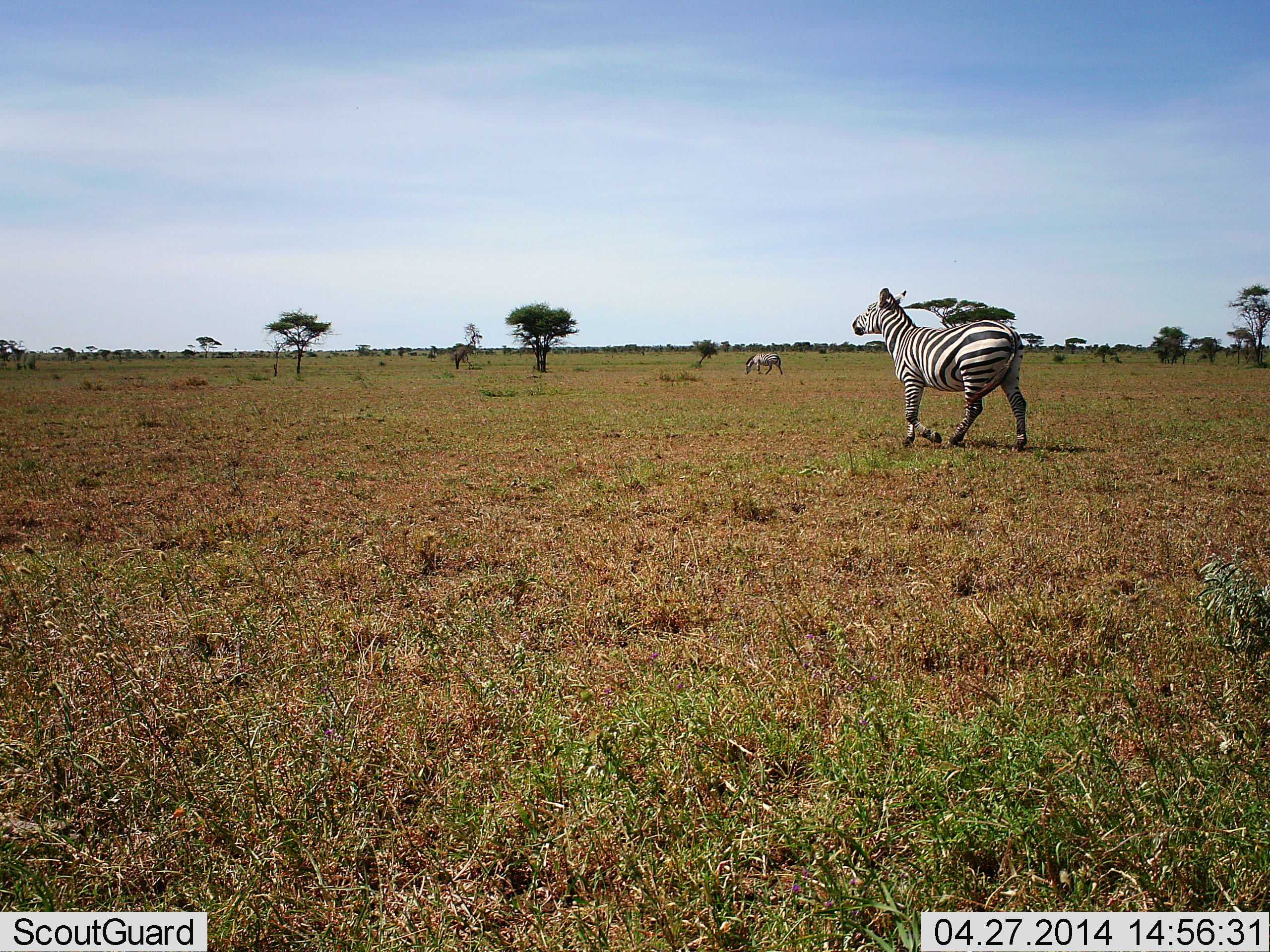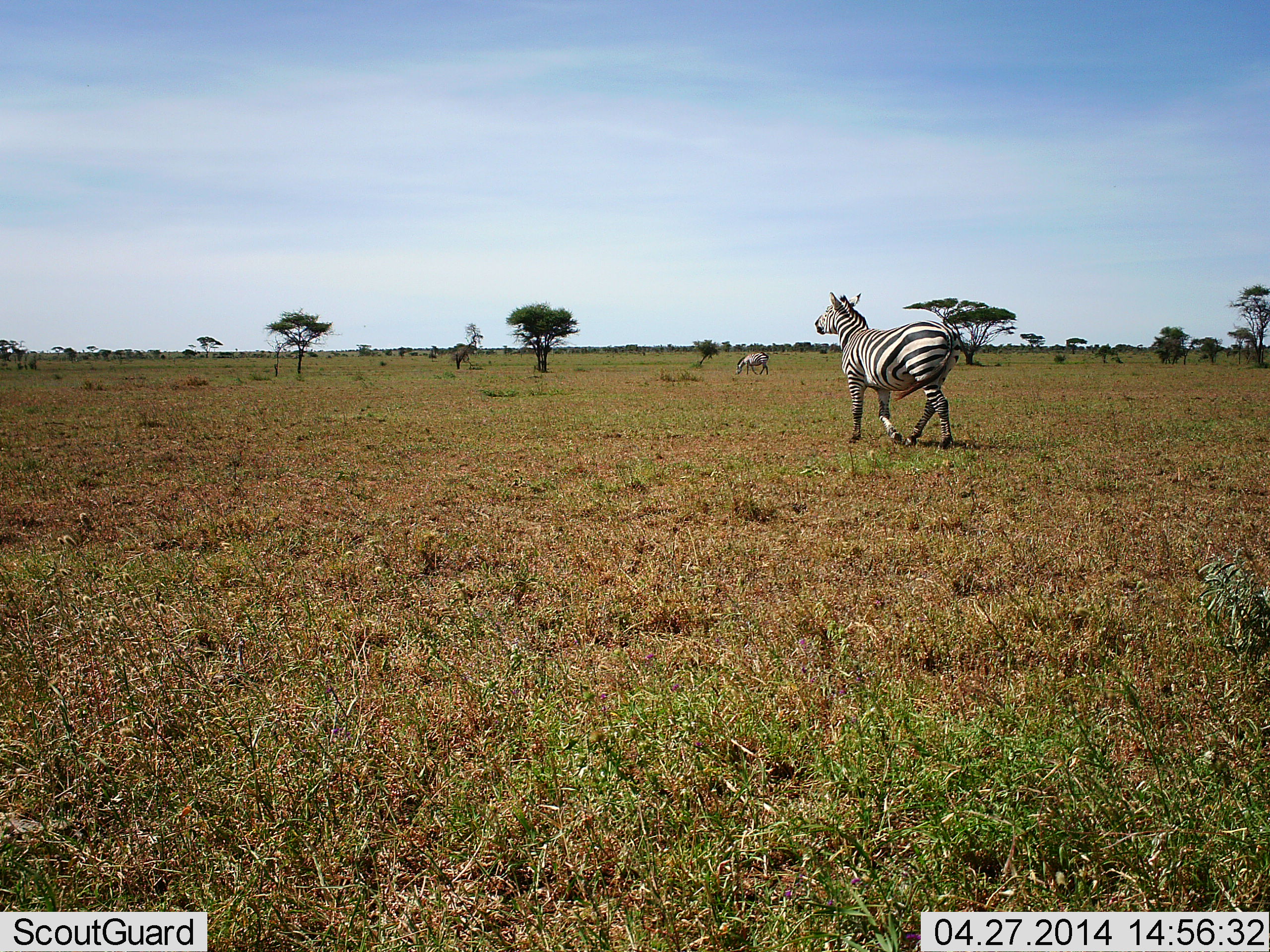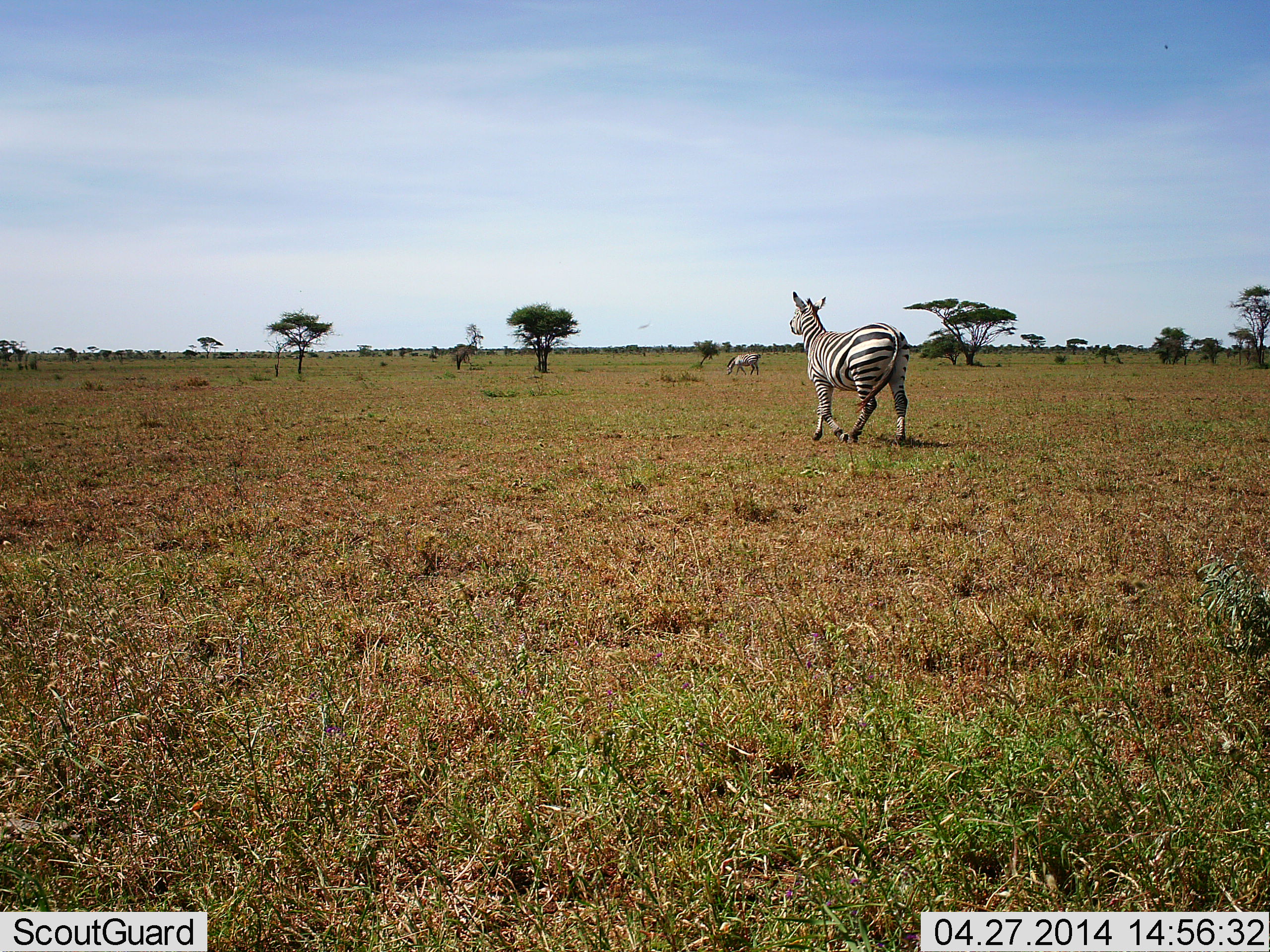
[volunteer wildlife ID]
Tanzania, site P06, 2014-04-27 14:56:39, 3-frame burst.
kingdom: Animalia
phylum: Chordata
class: Mammalia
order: Perissodactyla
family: Equidae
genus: Equus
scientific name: Equus quagga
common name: plains zebra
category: zebra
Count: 2.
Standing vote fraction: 0%.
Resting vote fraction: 0%.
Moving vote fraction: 100%.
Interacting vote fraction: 0%.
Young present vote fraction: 0%.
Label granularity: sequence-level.